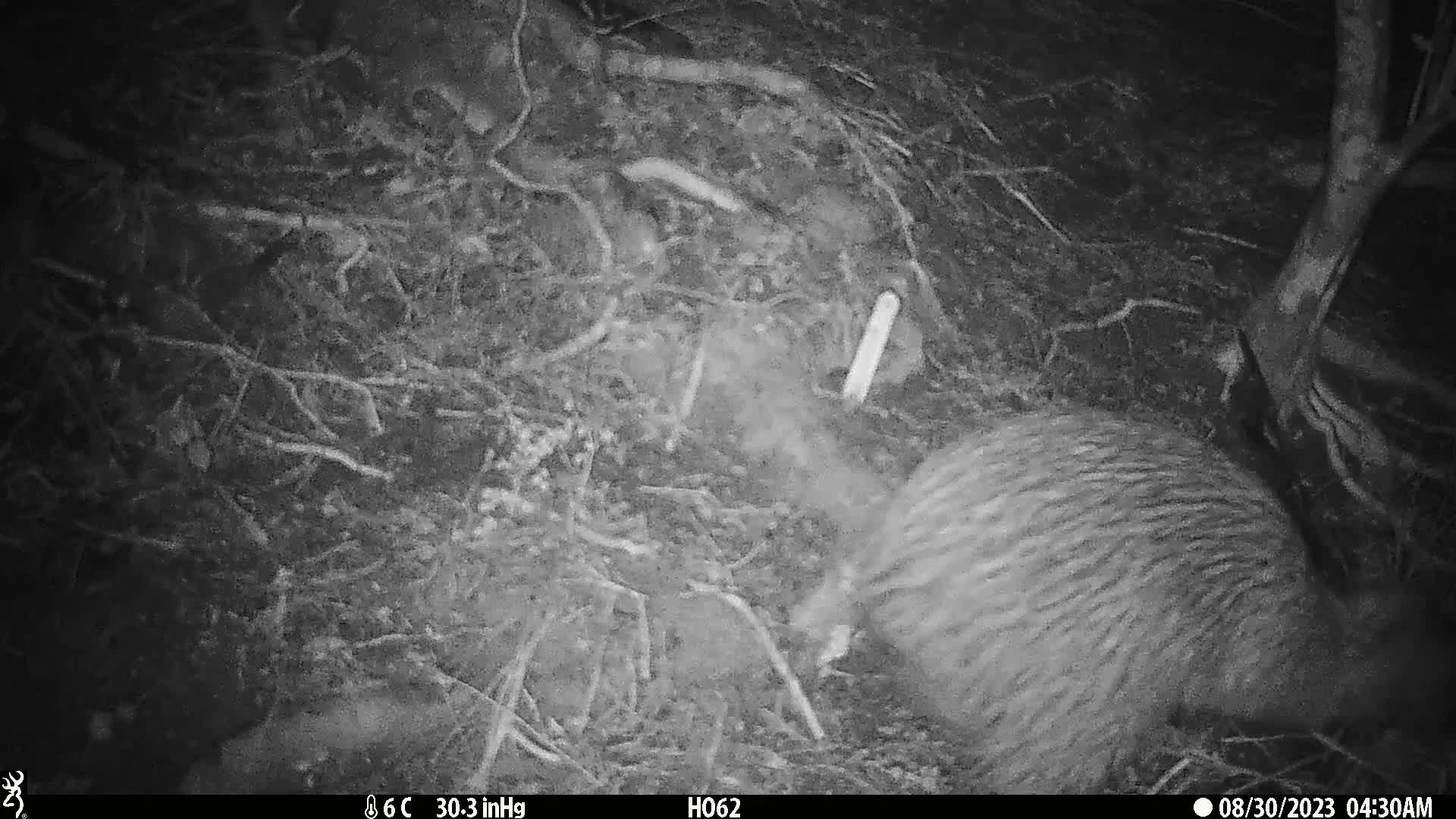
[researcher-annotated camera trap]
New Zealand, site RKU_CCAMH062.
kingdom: Animalia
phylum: Chordata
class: Aves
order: Apterygiformes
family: Apterygidae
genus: Apteryx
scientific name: Apteryx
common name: kiwi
Kiwi (Apteryx).